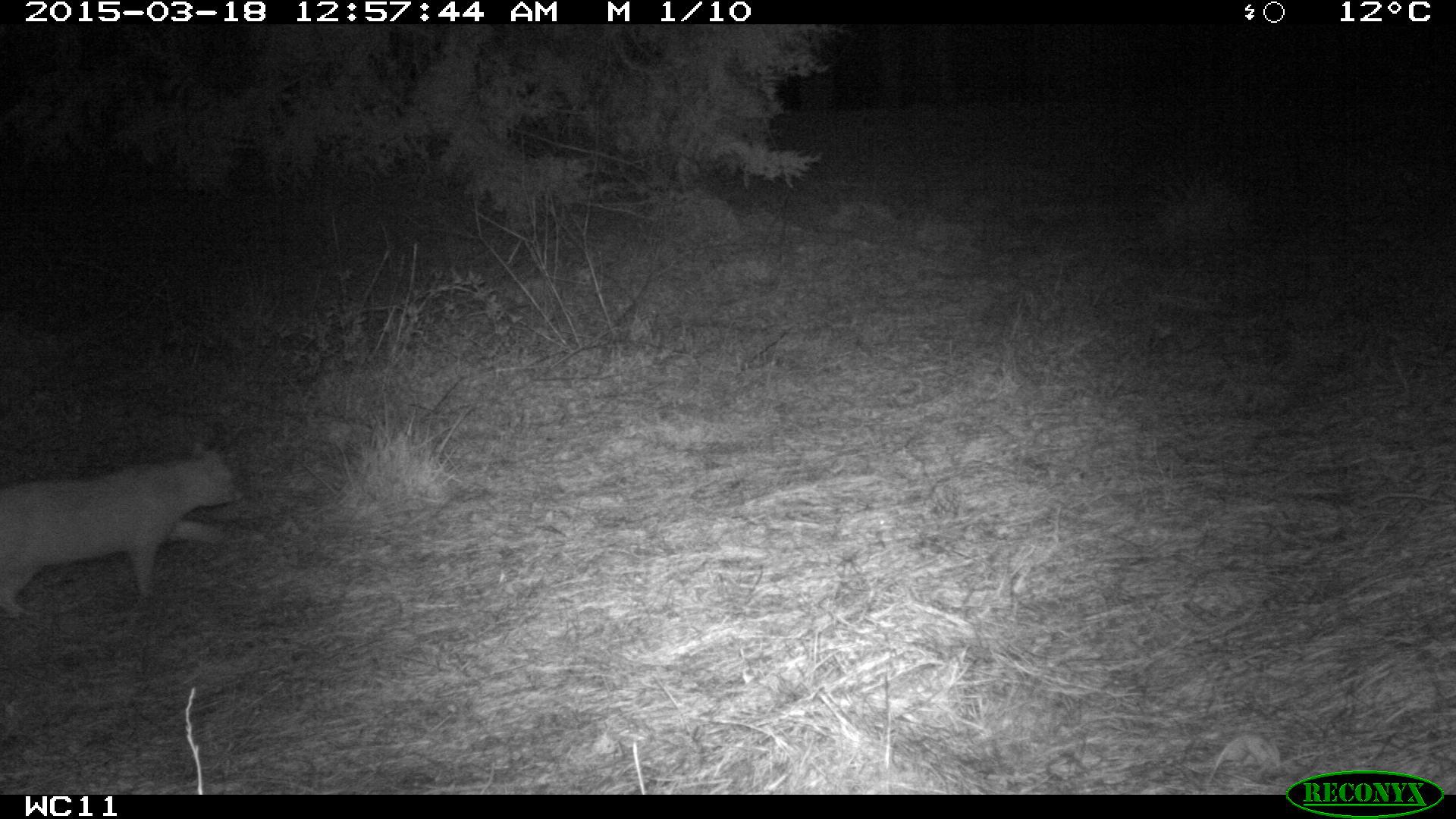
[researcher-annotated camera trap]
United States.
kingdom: Animalia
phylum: Chordata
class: Mammalia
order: Carnivora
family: Felidae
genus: Felis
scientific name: Felis catus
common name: domestic cat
Domestic Cat (Felis catus).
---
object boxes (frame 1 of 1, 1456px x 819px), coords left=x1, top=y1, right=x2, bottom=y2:
Domestic Cat: left=0, top=431, right=268, bottom=628